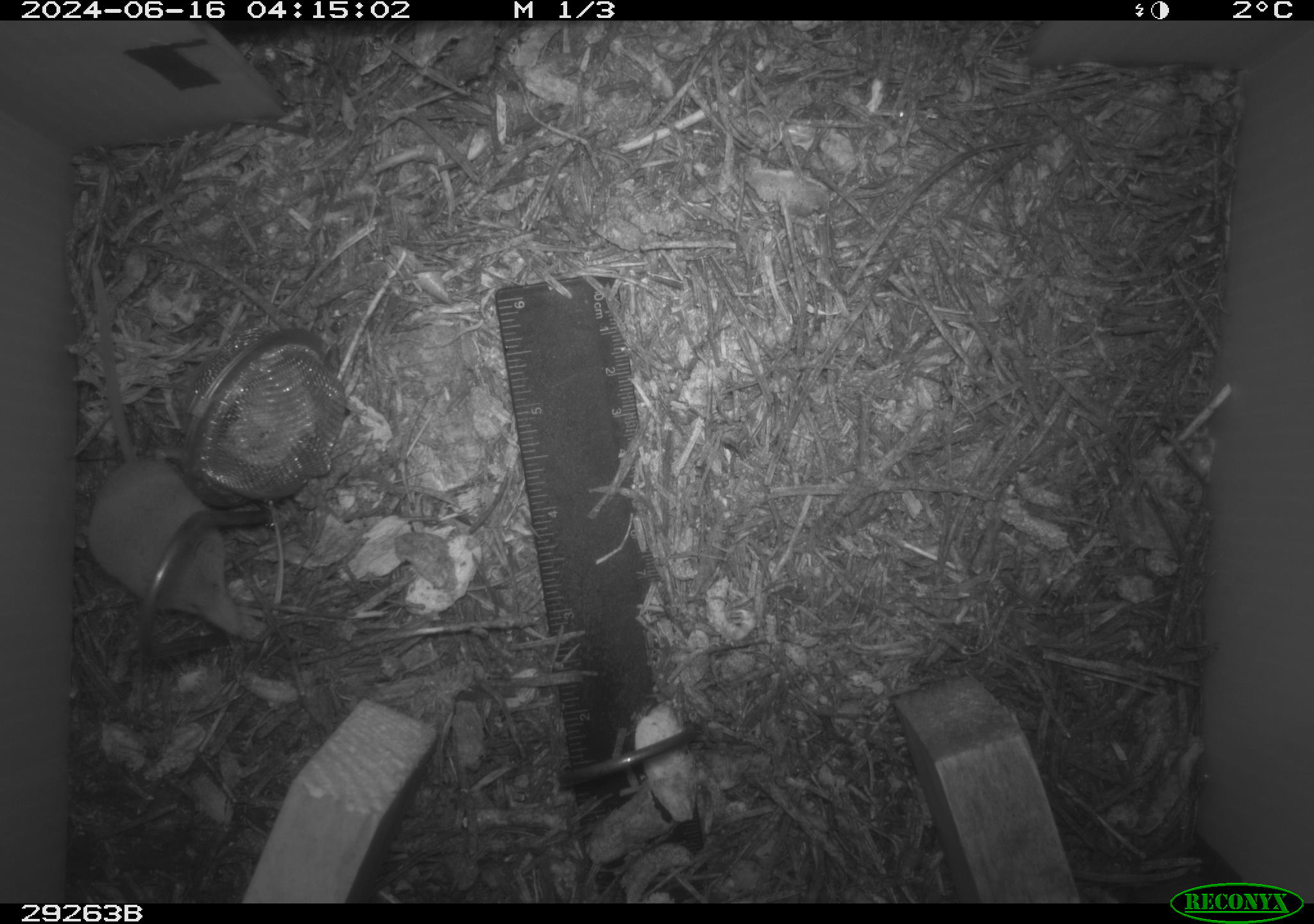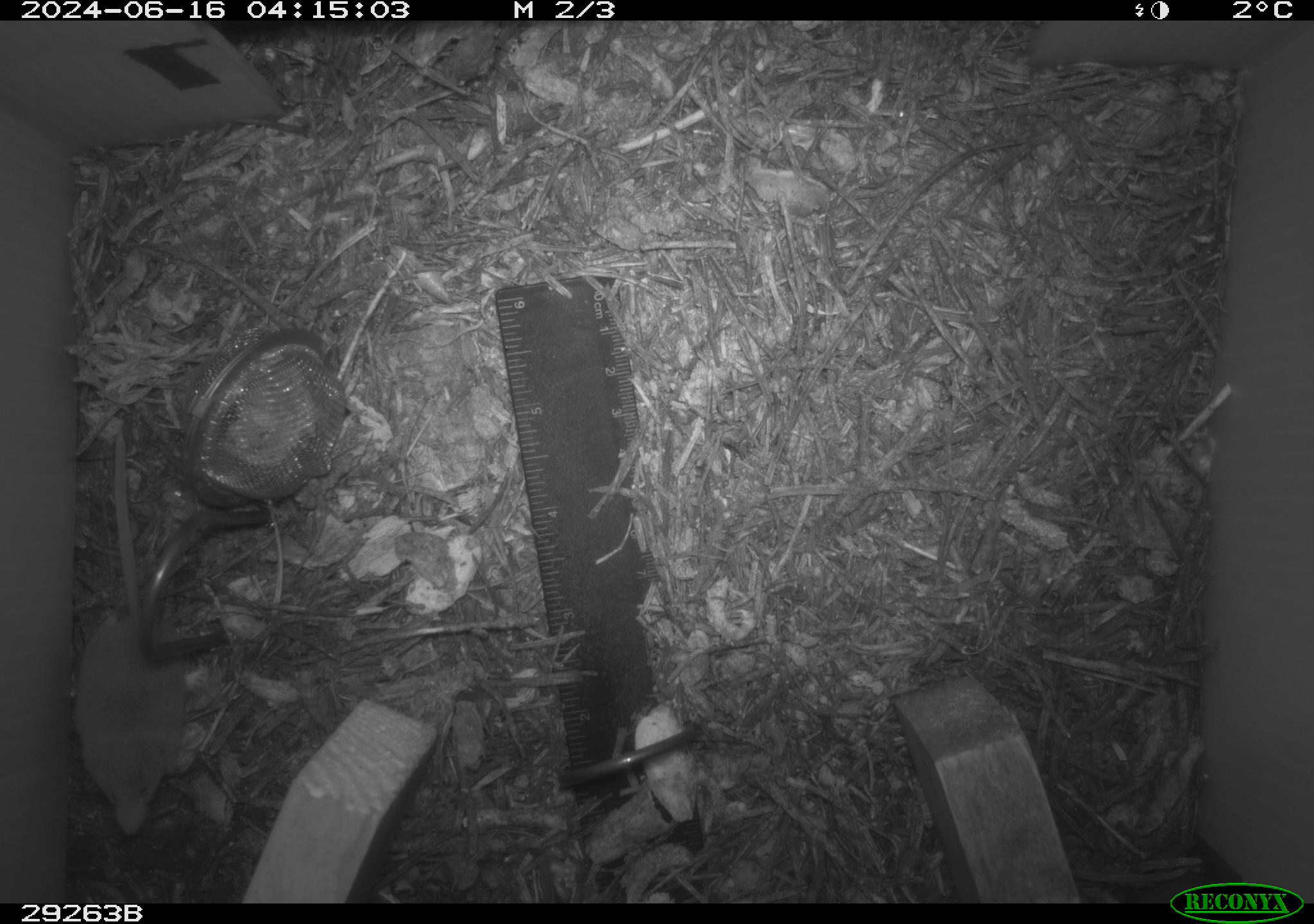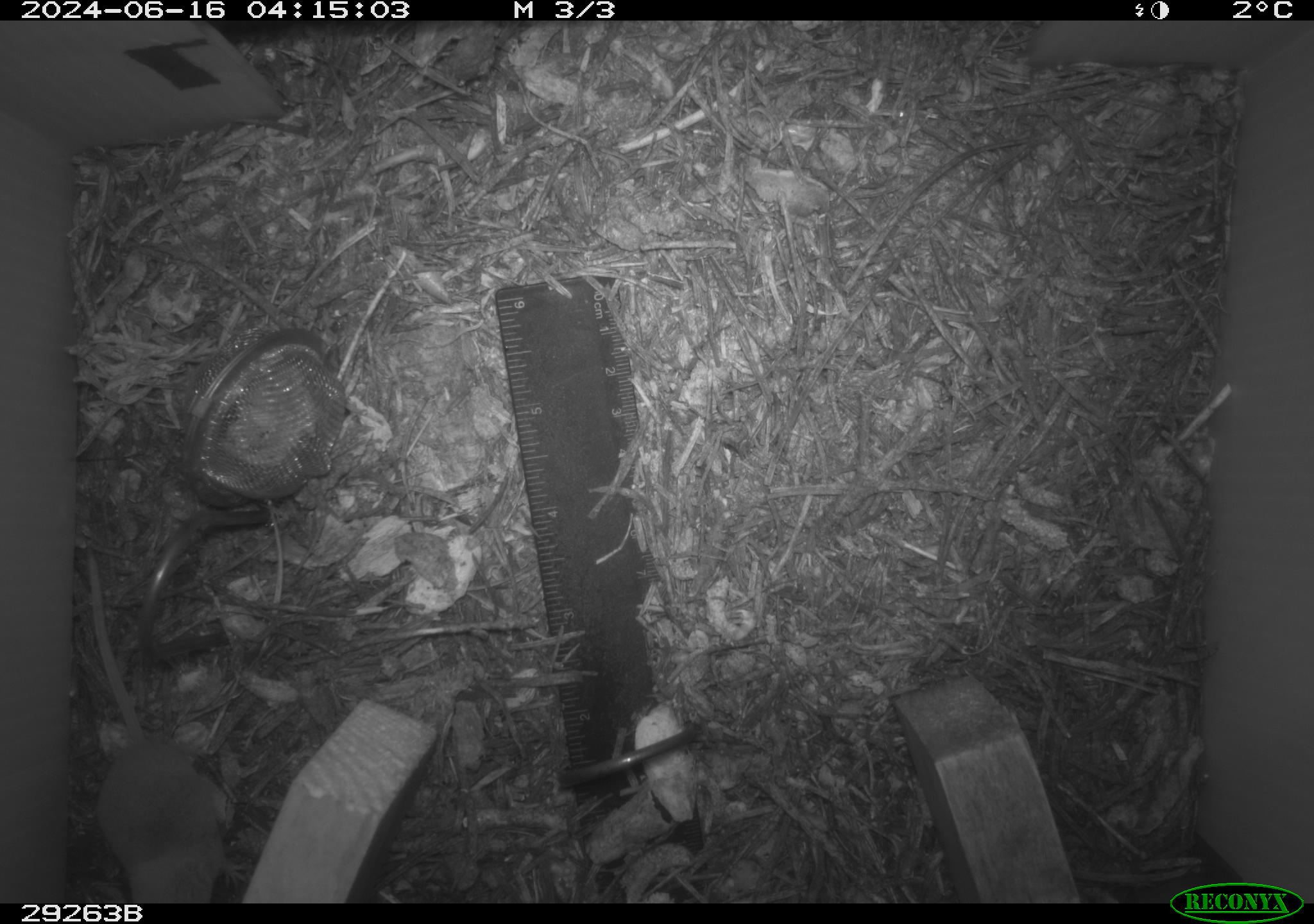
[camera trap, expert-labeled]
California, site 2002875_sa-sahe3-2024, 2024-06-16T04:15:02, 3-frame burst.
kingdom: Animalia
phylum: Chordata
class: Mammalia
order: Eulipotyphla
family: Soricidae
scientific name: Soricidae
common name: shrews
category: soricidae family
Soricidae family (shrews) (Soricidae).